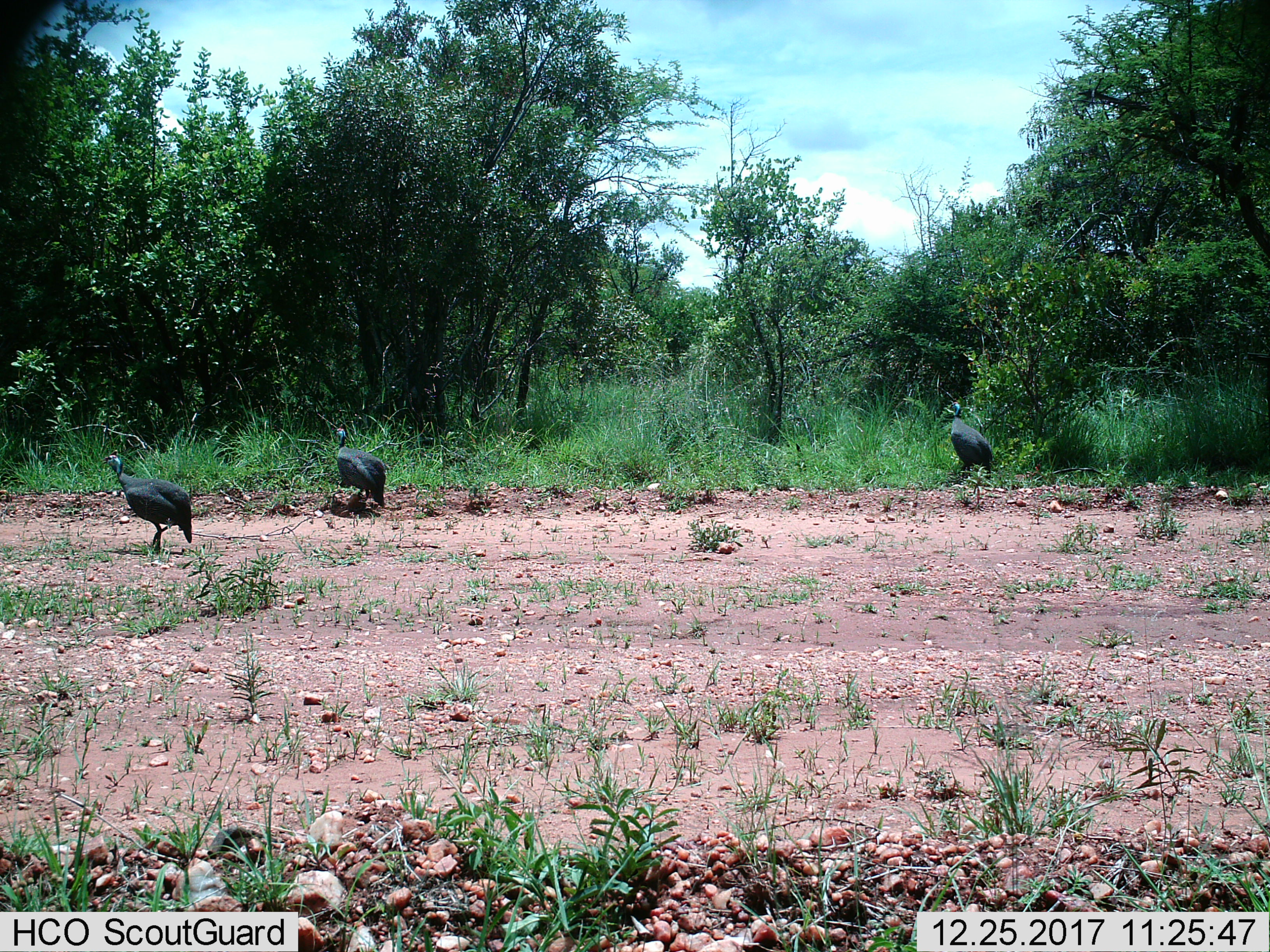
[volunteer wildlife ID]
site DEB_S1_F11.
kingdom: Animalia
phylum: Chordata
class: Aves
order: Galliformes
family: Numididae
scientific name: Numididae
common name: guineafowl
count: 3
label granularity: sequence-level